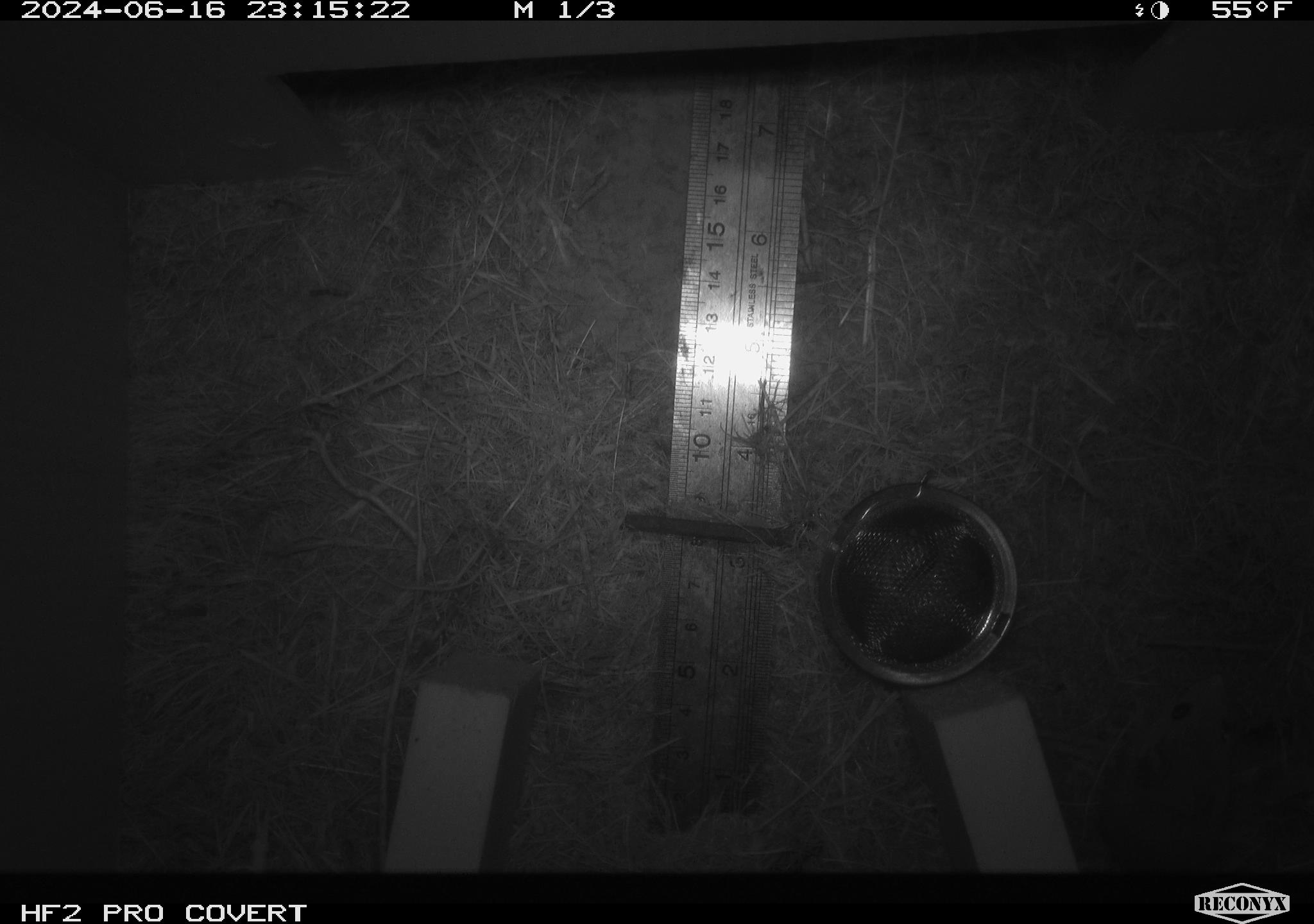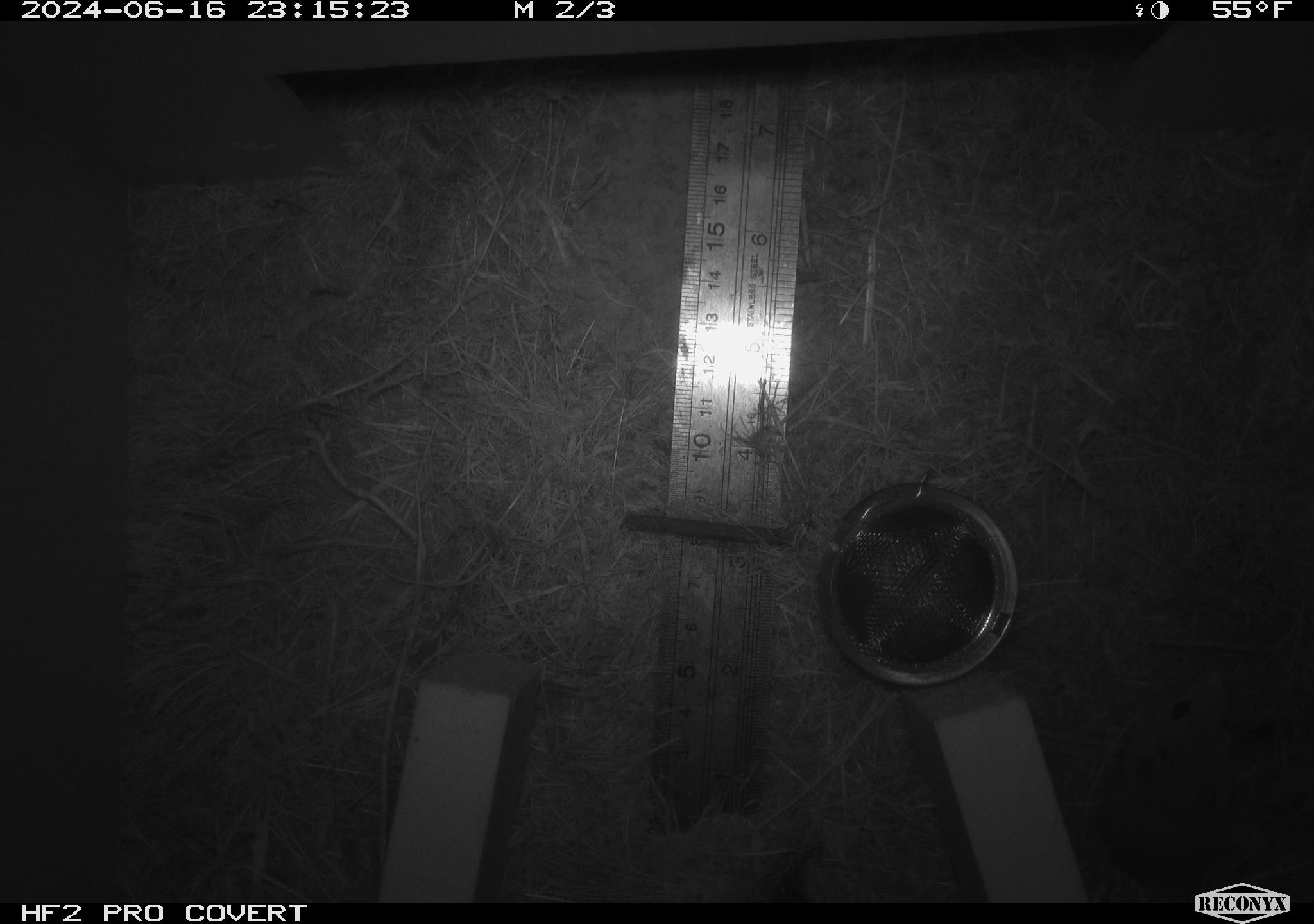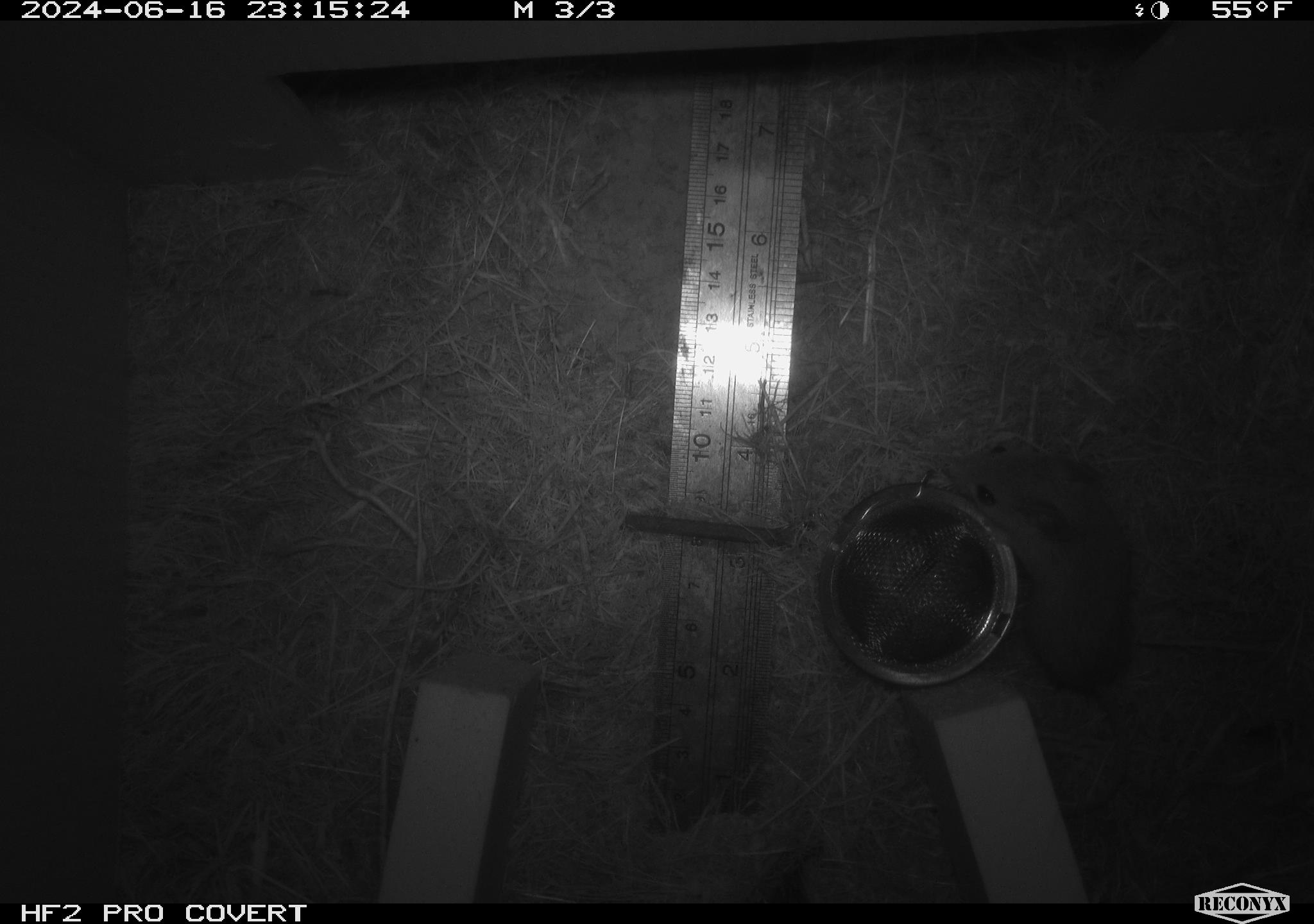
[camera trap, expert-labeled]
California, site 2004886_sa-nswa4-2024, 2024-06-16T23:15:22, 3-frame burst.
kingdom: Animalia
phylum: Chordata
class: Mammalia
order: Rodentia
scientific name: Rodentia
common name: rodent